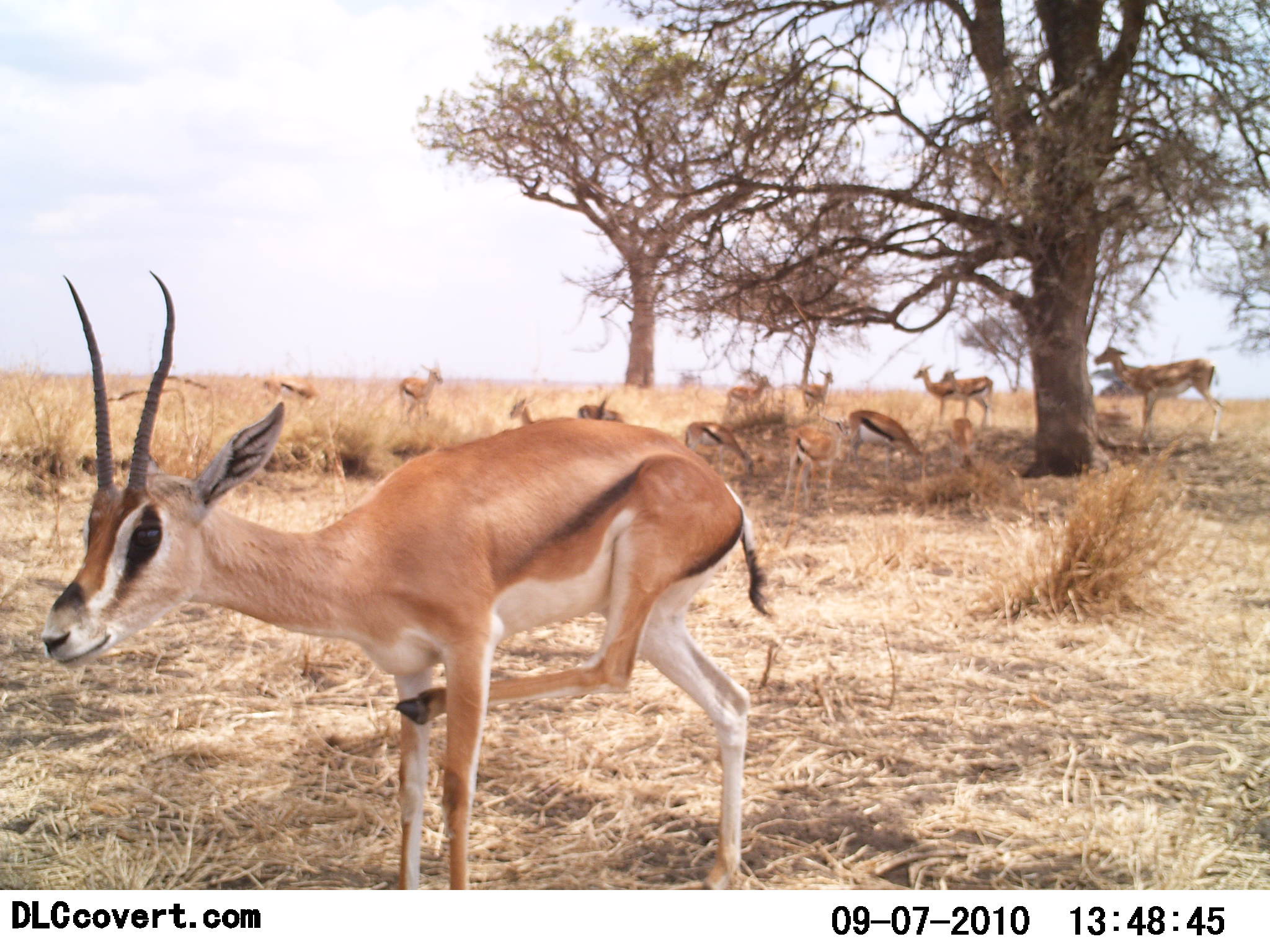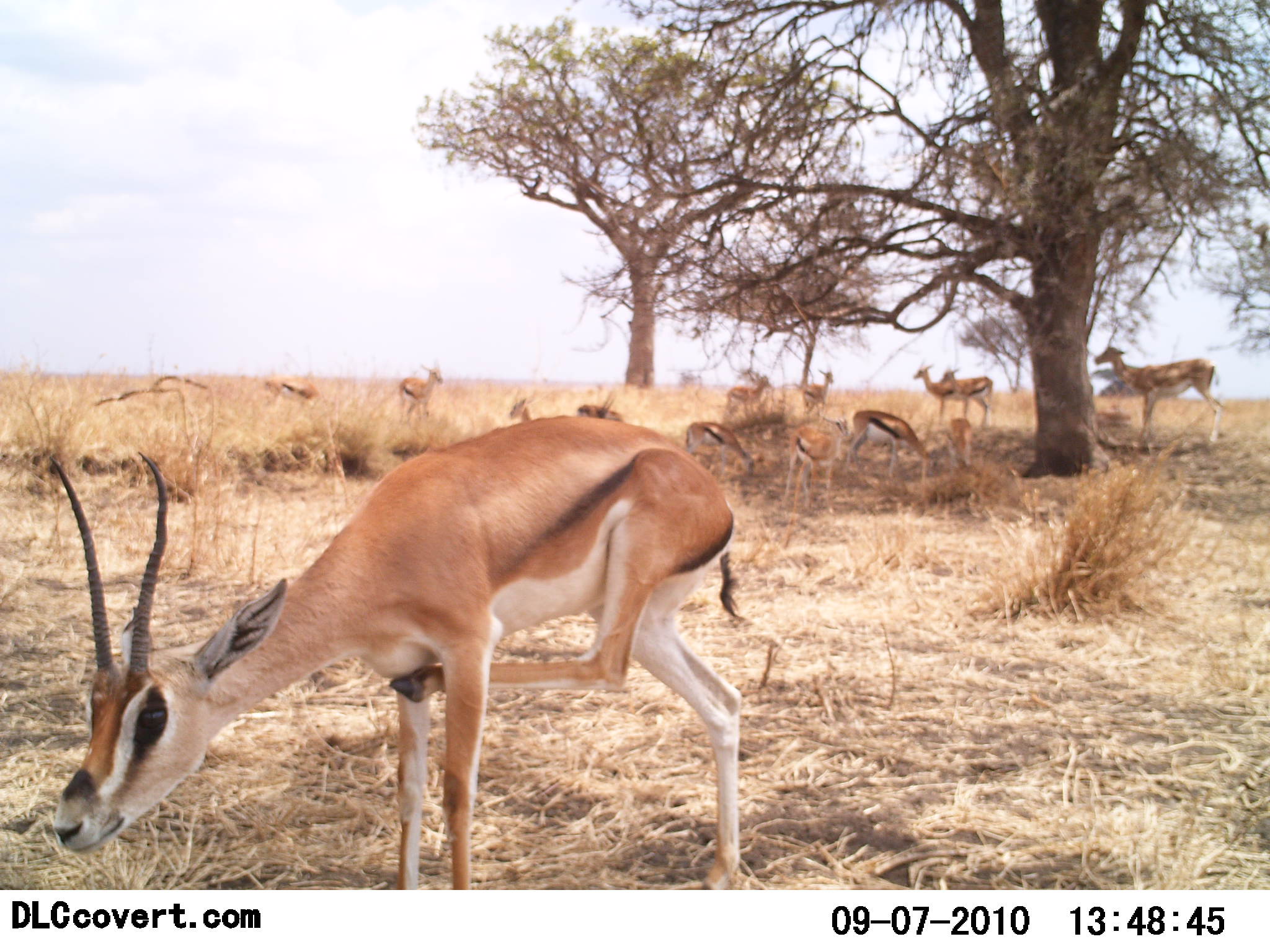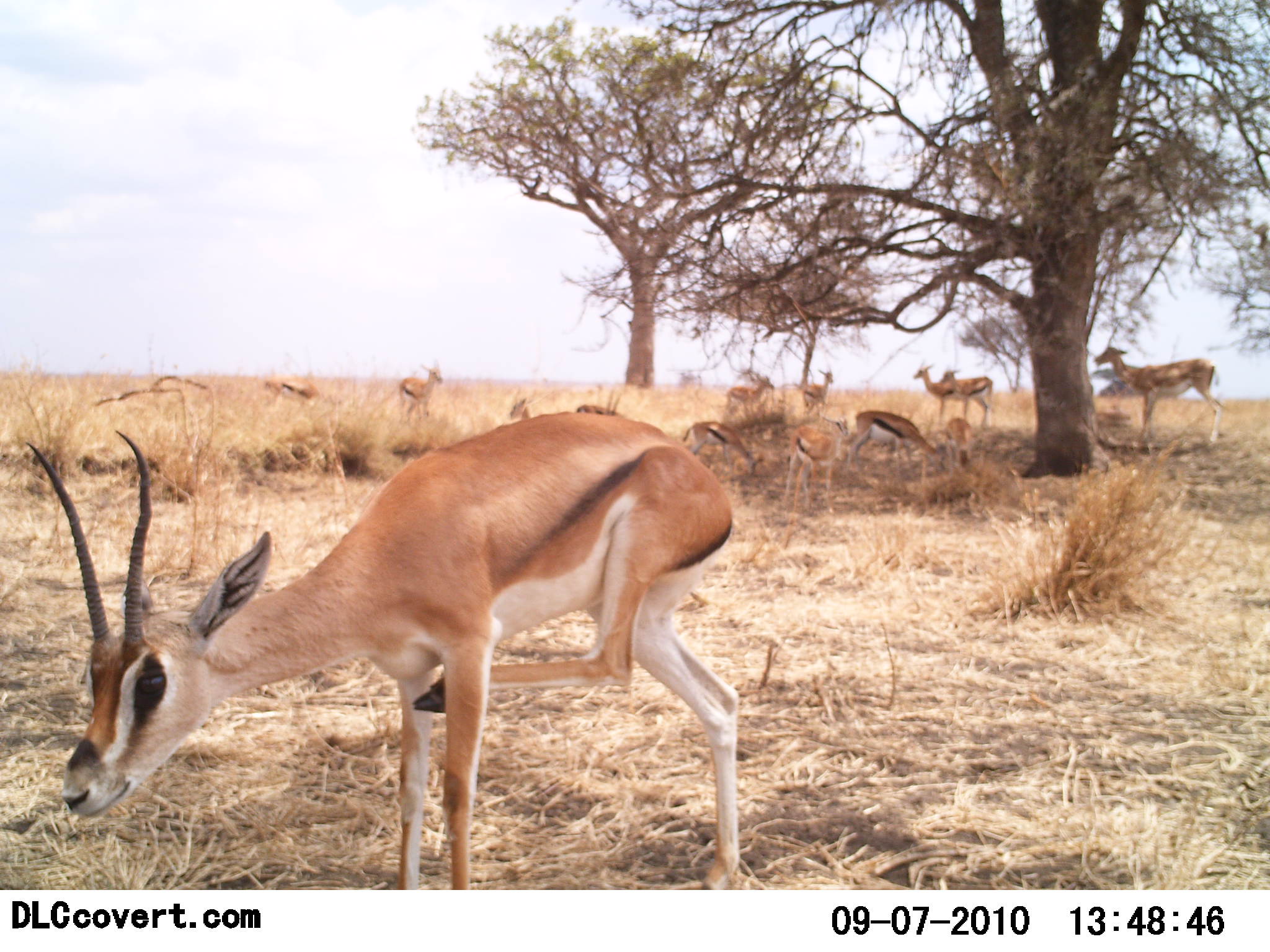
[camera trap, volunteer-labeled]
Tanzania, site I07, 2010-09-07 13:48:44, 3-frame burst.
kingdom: Animalia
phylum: Chordata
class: Mammalia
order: Artiodactyla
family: Bovidae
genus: Eudorcas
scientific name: Eudorcas thomsonii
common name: thomson's gazelle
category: gazellethomsons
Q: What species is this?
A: Gazellethomsons (thomson's gazelle) (Eudorcas thomsonii).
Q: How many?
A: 11-50.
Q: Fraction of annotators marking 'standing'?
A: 81%.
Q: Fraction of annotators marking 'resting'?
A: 12%.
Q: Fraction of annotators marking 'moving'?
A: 0%.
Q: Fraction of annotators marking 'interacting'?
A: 0%.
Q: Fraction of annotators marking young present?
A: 12%.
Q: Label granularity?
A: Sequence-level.